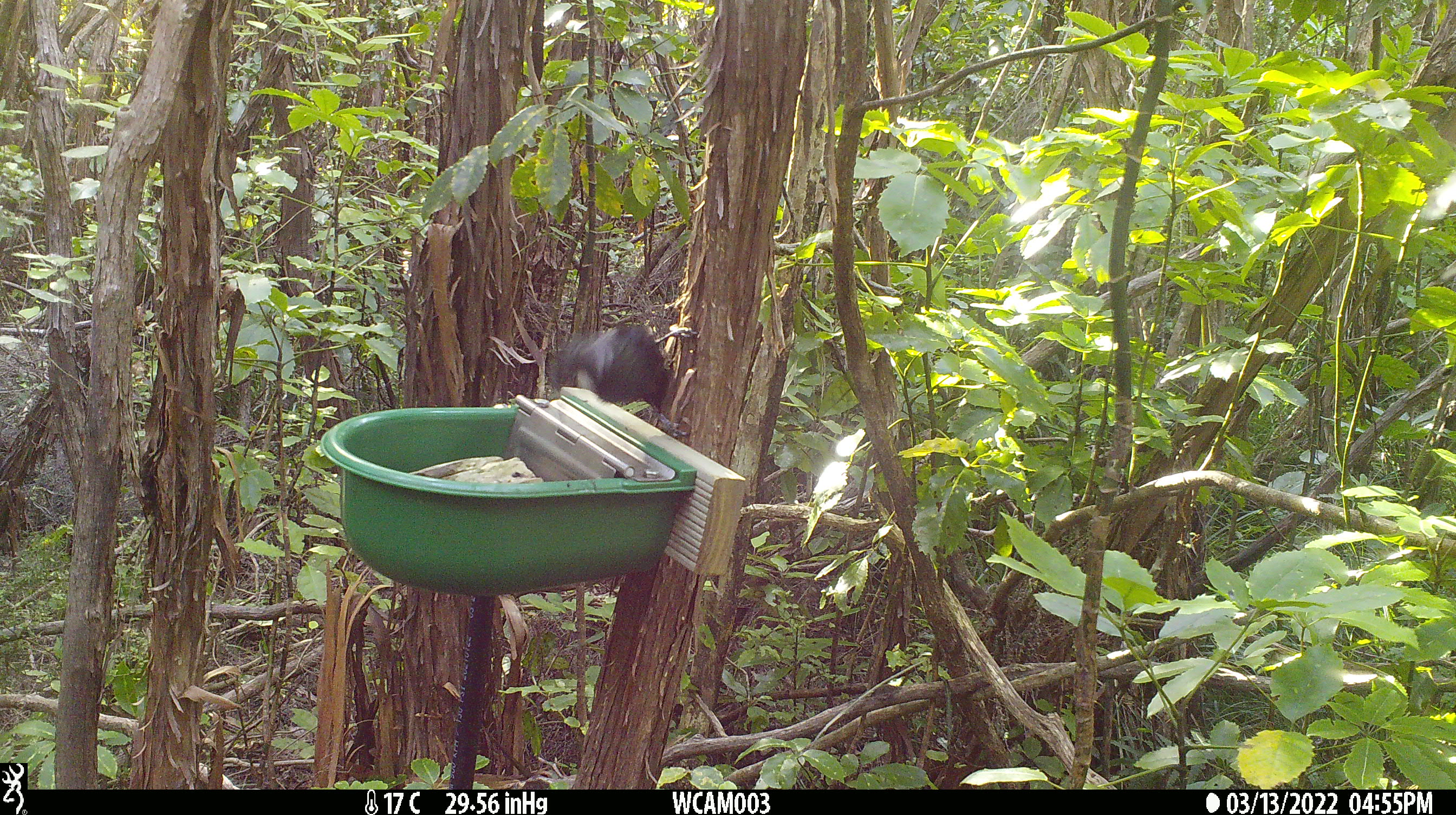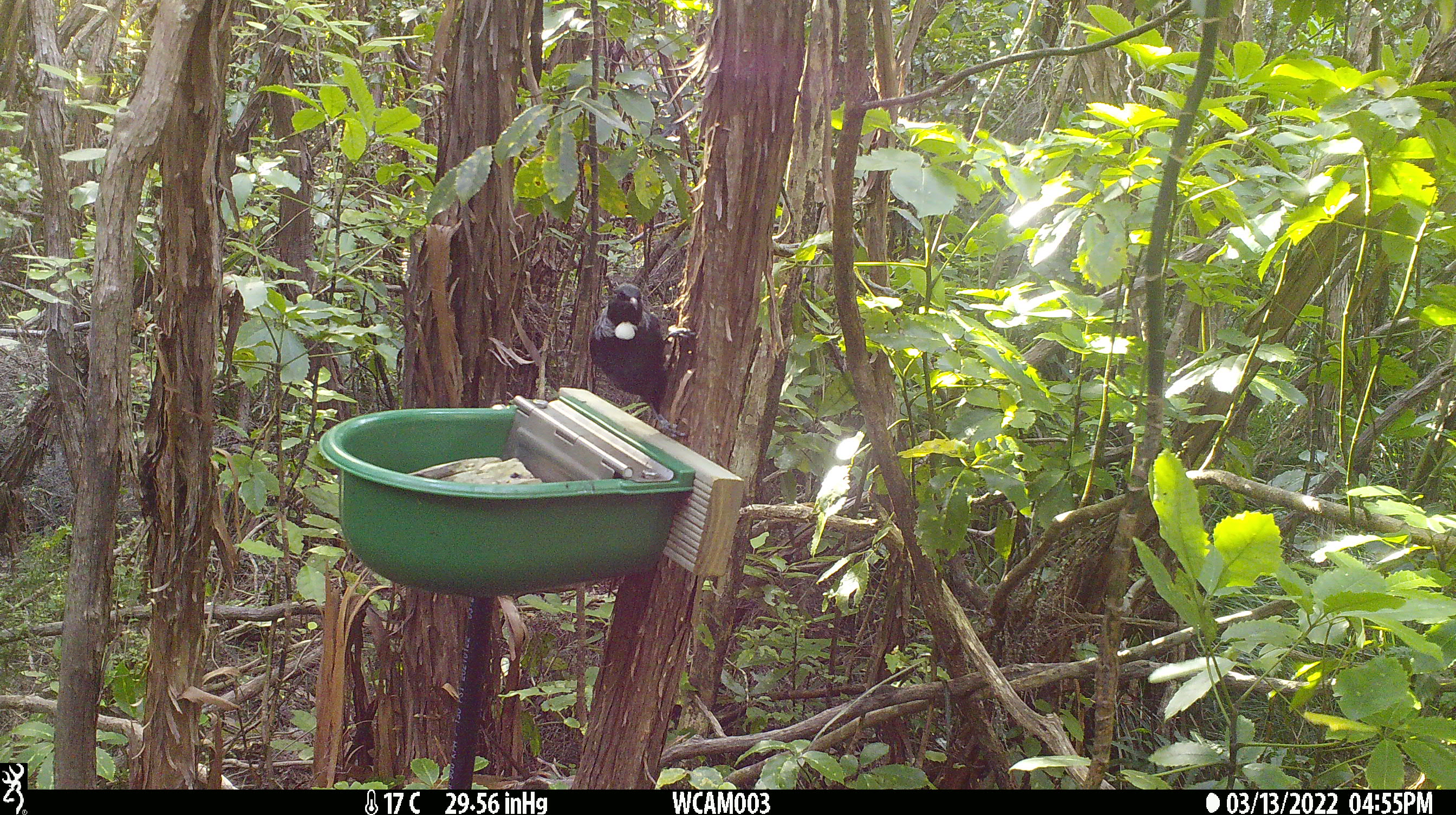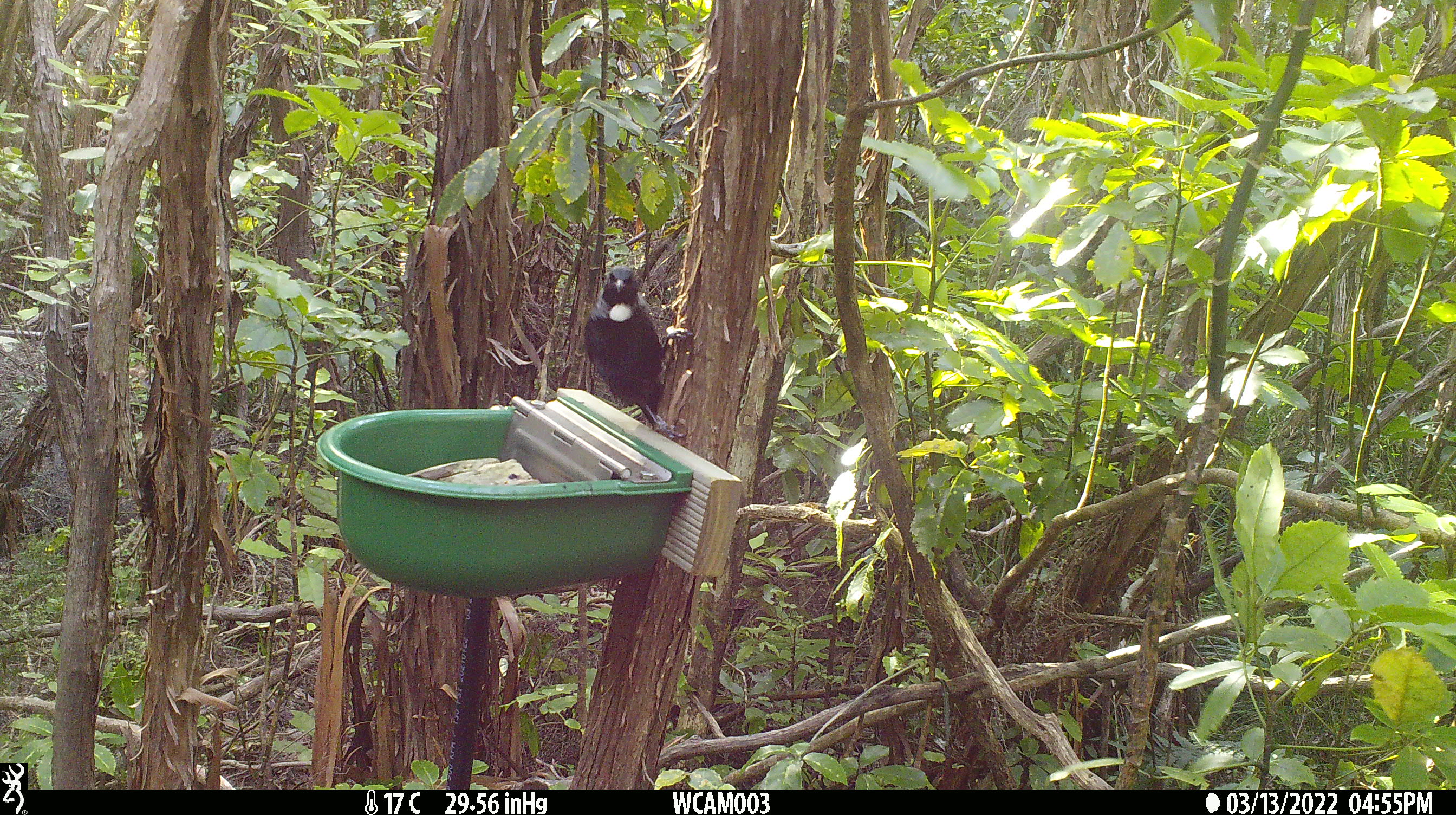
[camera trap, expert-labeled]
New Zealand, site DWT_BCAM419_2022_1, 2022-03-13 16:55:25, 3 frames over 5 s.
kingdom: Animalia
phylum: Chordata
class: Aves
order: Passeriformes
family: Meliphagidae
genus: Prosthemadera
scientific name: Prosthemadera novaeseelandiae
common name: tui